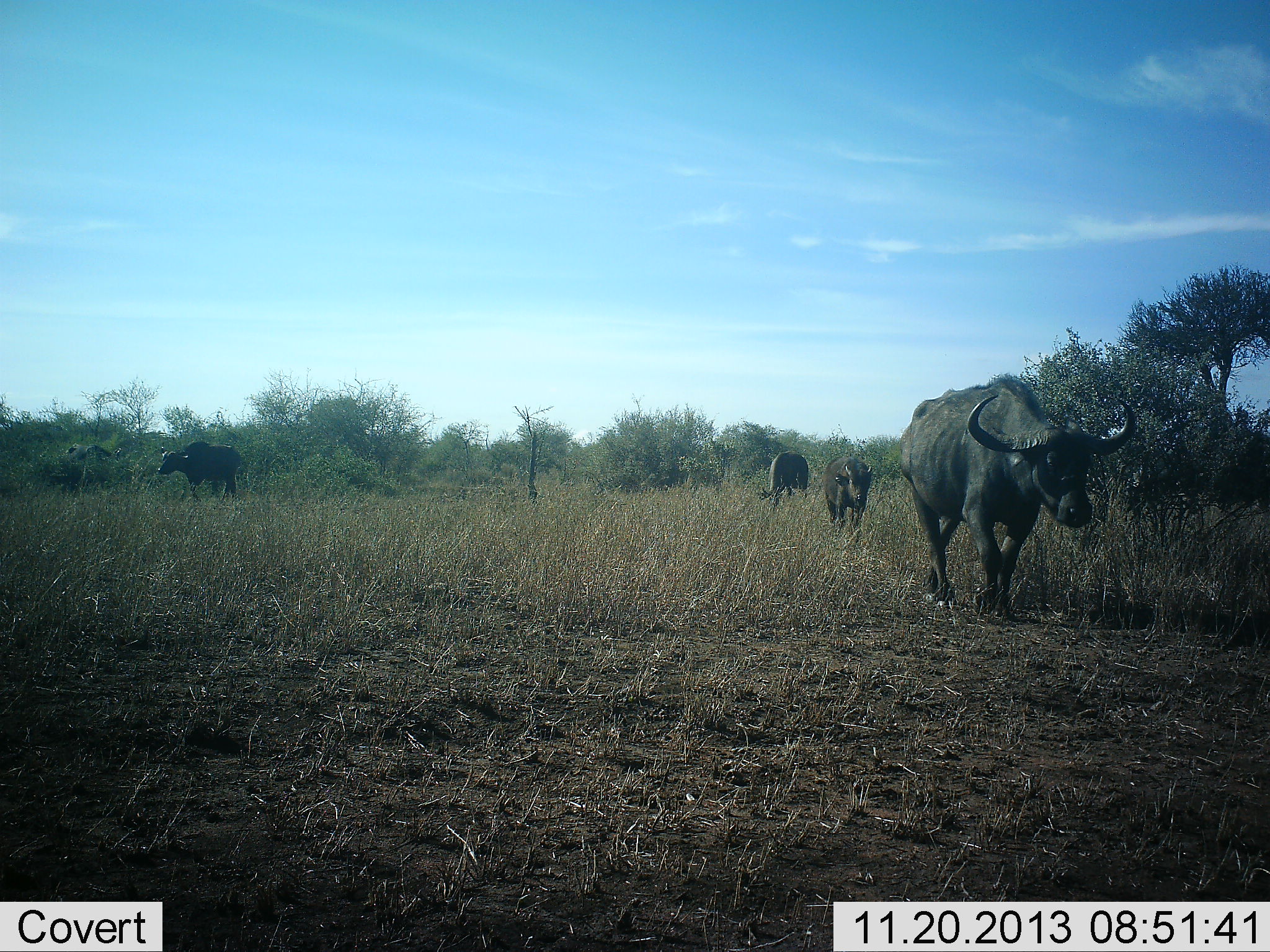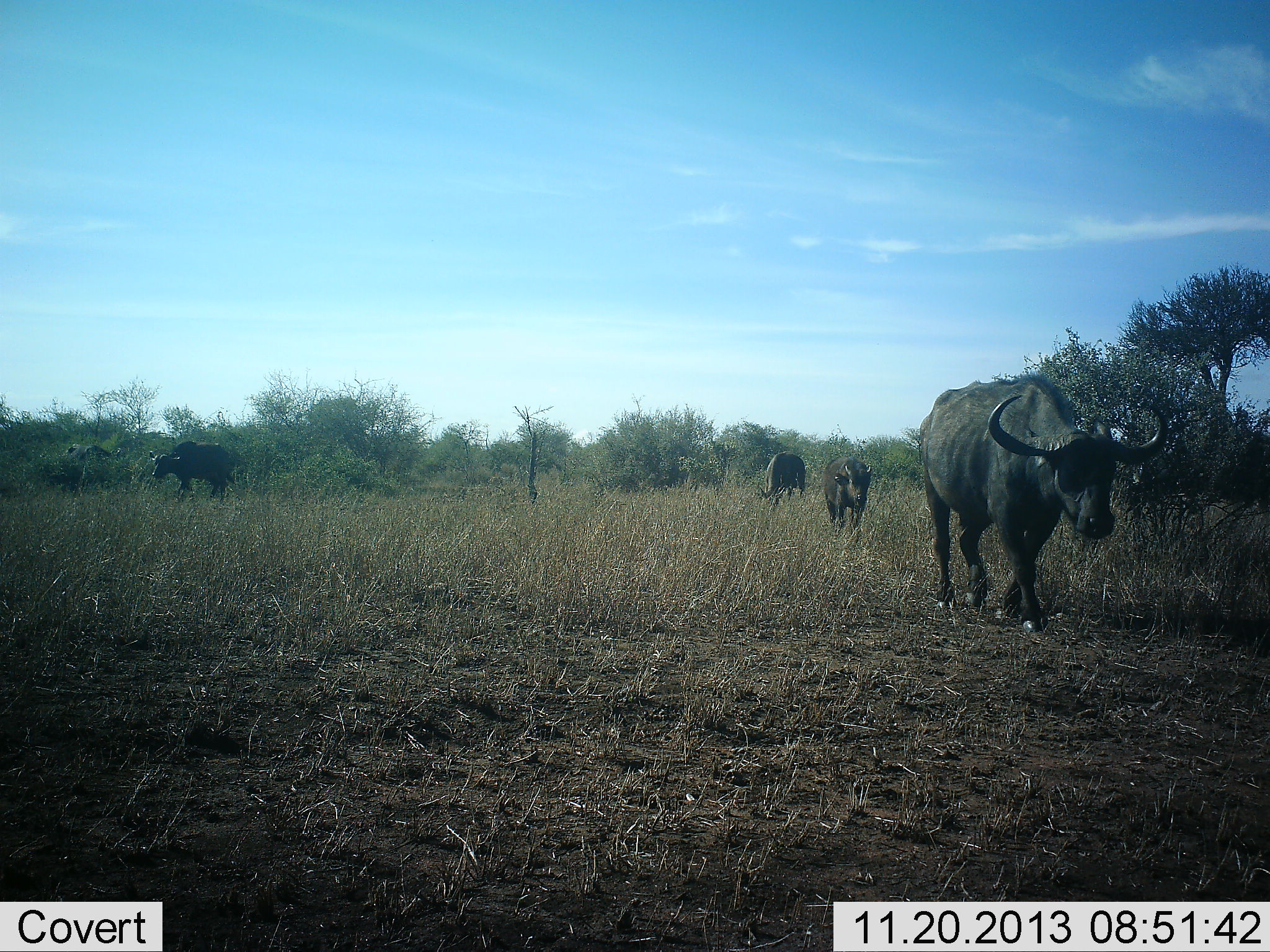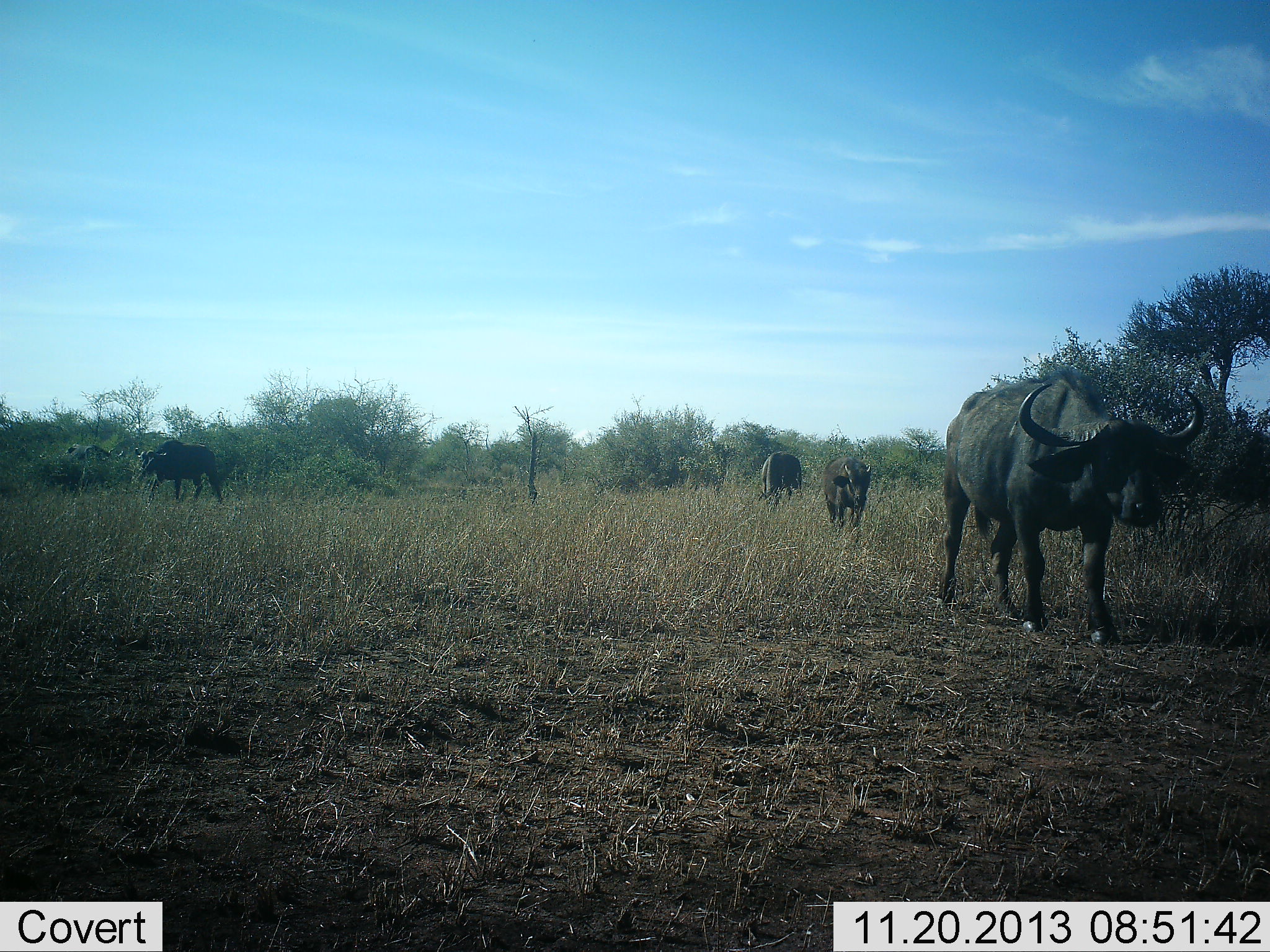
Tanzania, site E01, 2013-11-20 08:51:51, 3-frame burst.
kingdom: Animalia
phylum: Chordata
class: Mammalia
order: Artiodactyla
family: Bovidae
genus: Syncerus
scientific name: Syncerus caffer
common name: cape buffalo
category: buffalo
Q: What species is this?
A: Buffalo (cape buffalo) (Syncerus caffer).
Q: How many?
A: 4.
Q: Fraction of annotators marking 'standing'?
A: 20%.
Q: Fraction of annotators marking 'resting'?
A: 0%.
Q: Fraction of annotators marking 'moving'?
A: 100%.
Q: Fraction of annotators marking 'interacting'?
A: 0%.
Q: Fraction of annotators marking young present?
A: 0%.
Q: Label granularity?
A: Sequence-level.